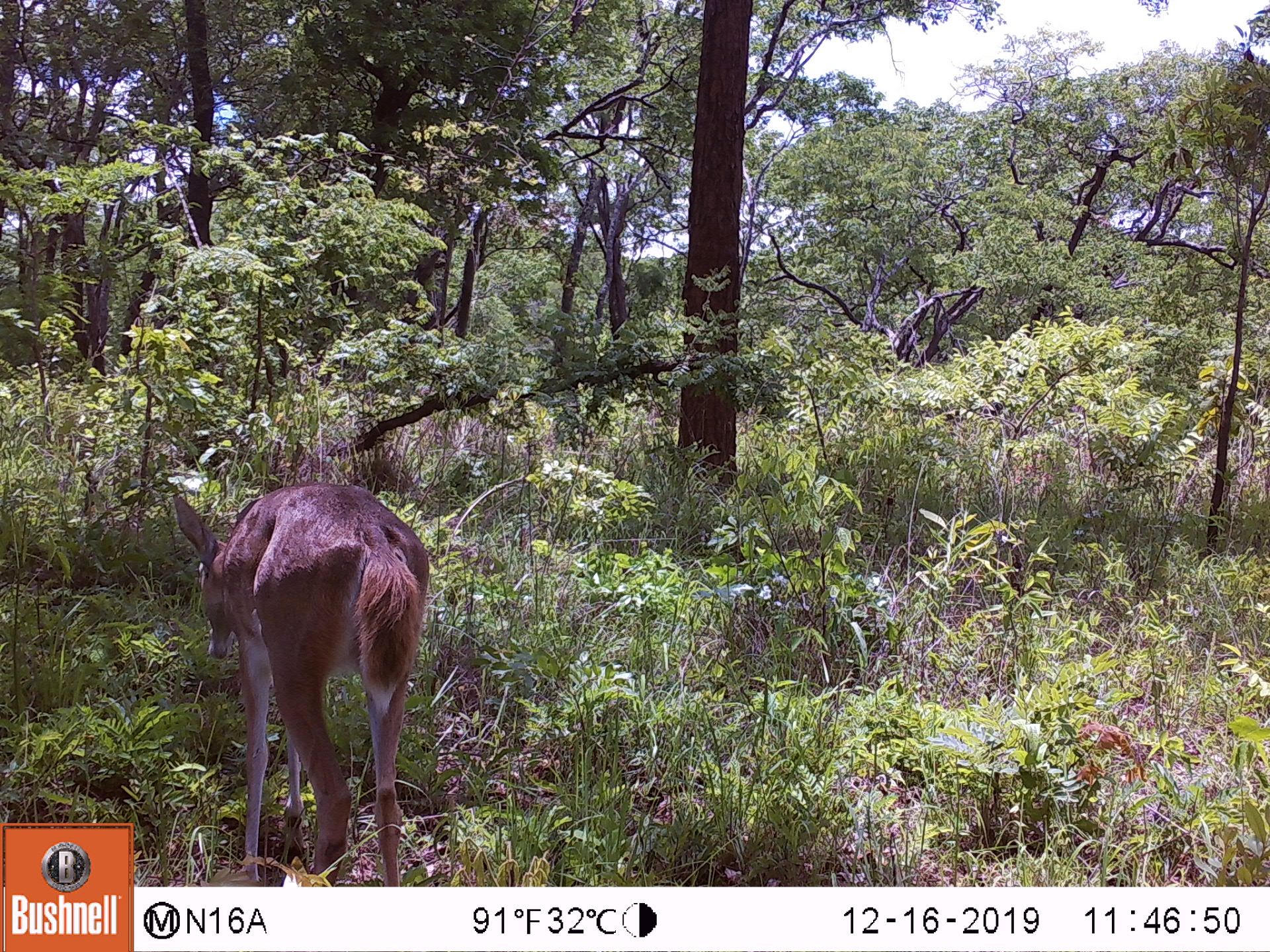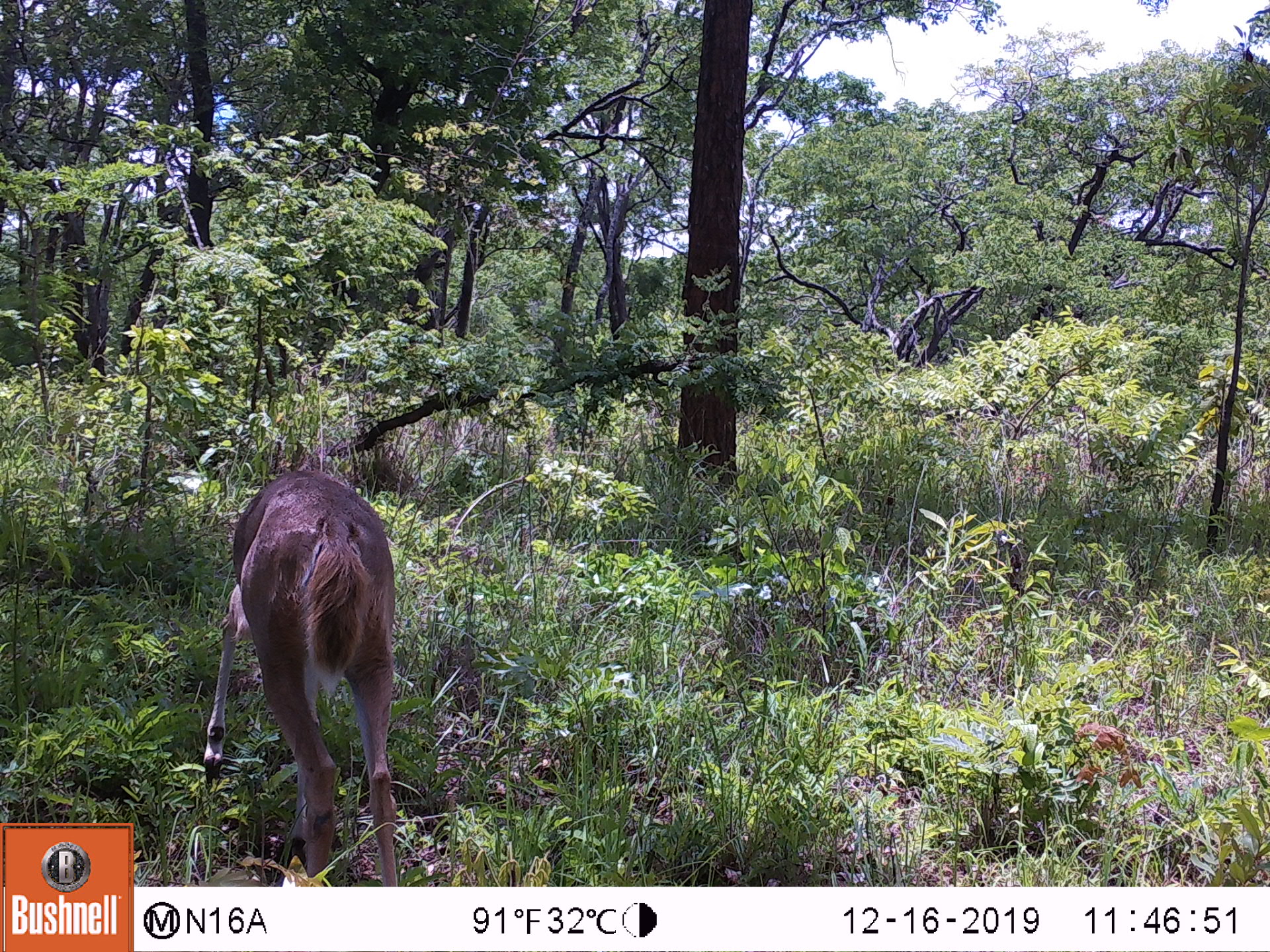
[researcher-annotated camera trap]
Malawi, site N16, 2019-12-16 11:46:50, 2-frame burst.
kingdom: Animalia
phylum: Chordata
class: Mammalia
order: Artiodactyla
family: Bovidae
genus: Redunca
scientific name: Redunca arundinum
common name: southern reedbuck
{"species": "southern reedbuck (Redunca arundinum)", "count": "1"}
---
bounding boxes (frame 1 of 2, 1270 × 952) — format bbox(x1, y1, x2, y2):
southern reedbuck: bbox(192, 469, 447, 880)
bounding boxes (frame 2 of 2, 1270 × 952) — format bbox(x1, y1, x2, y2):
southern reedbuck: bbox(199, 432, 411, 883)